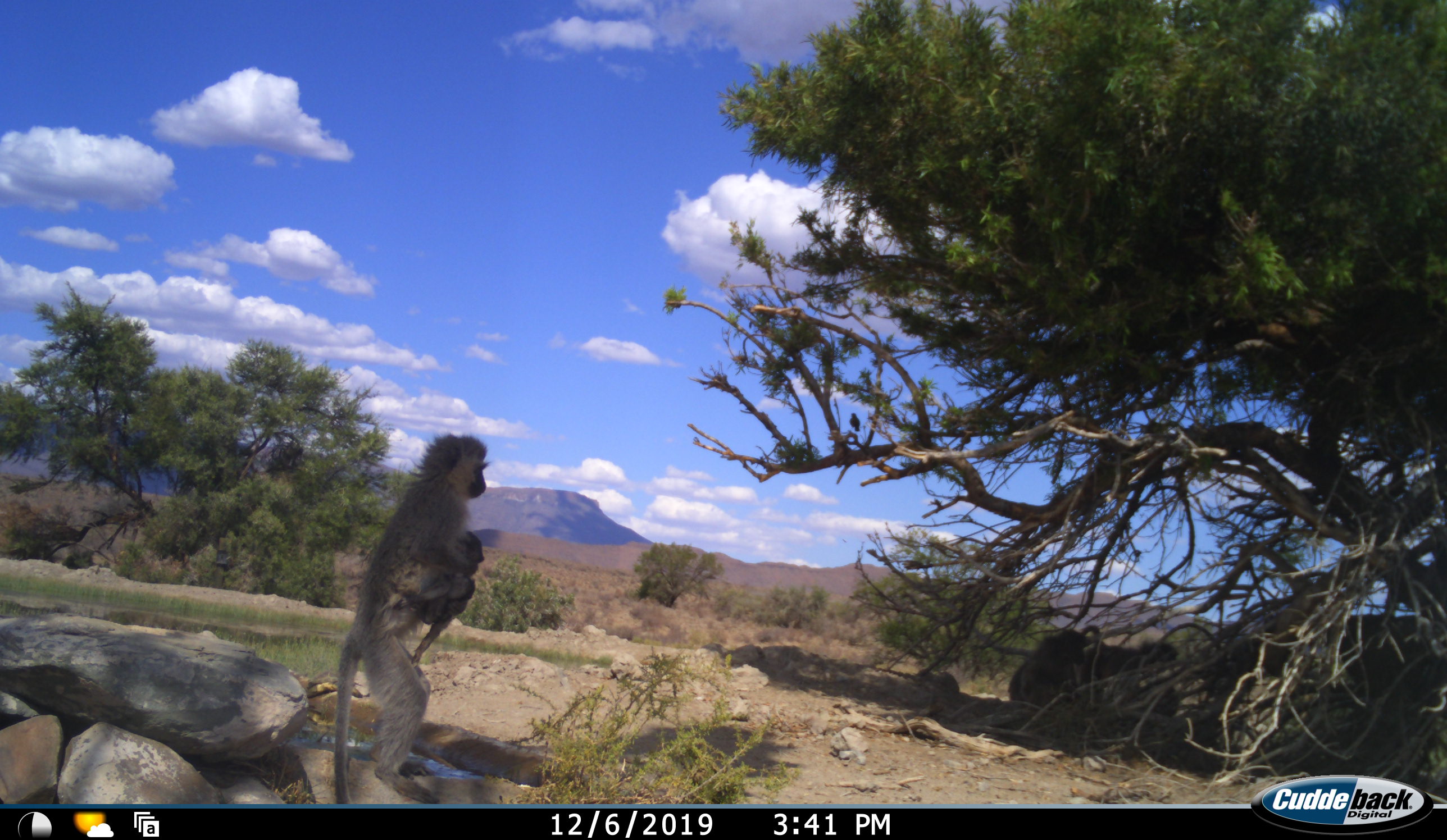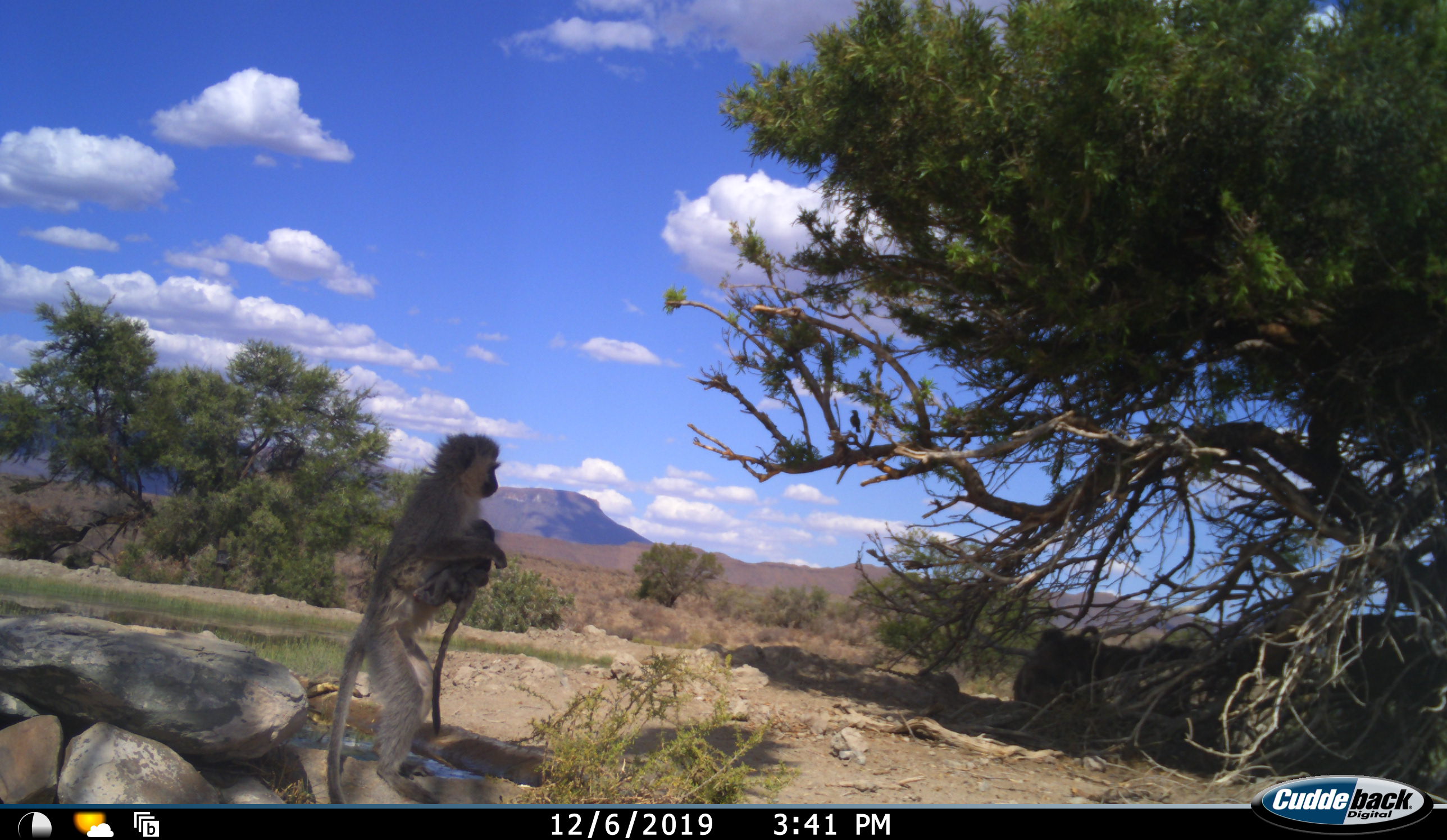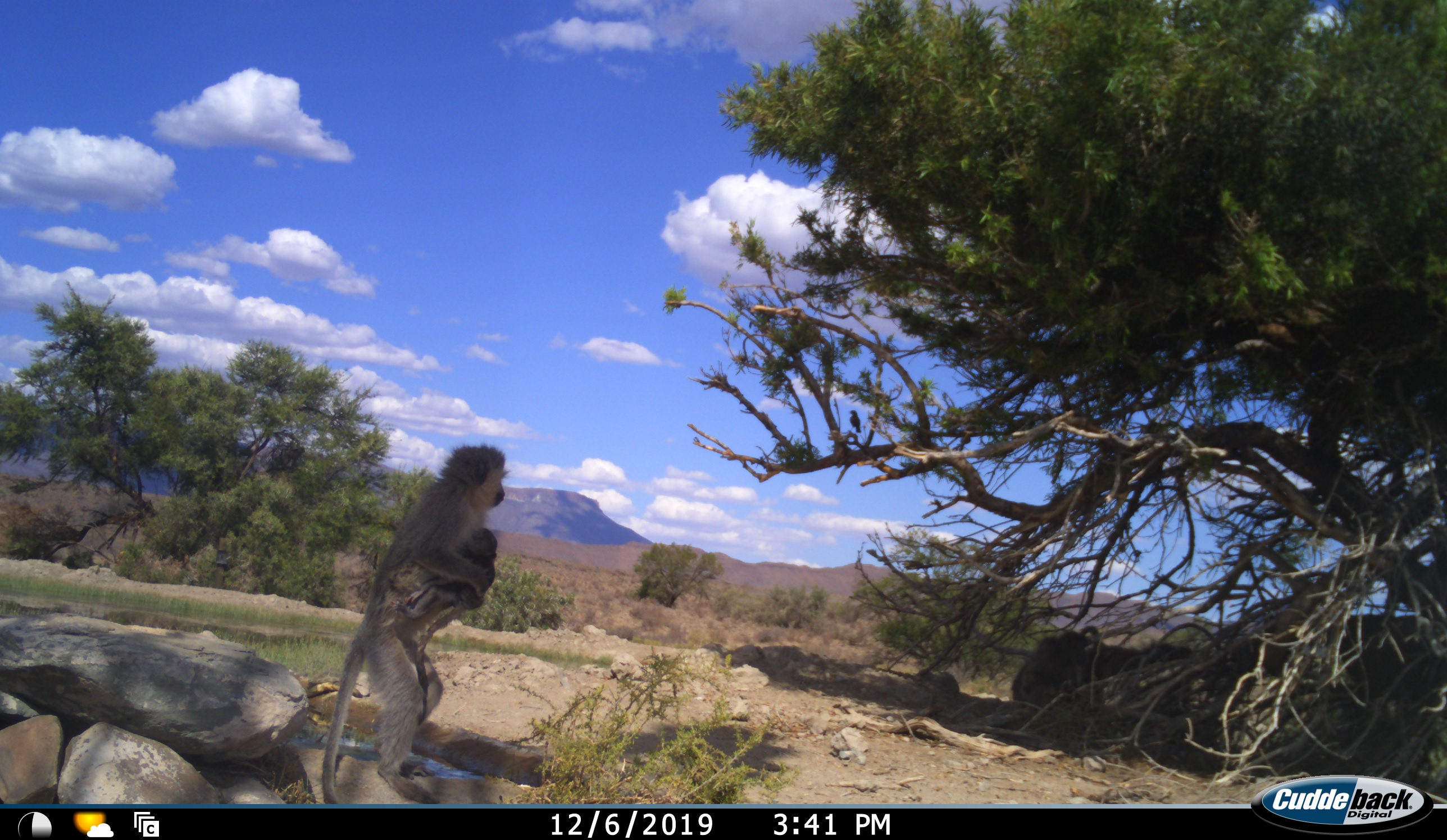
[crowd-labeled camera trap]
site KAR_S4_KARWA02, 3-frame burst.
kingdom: Animalia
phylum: Chordata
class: Mammalia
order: Primates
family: Cercopithecidae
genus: Chlorocebus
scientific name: Chlorocebus pygerythrus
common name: vervet monkey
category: monkeyvervet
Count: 4.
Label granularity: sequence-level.